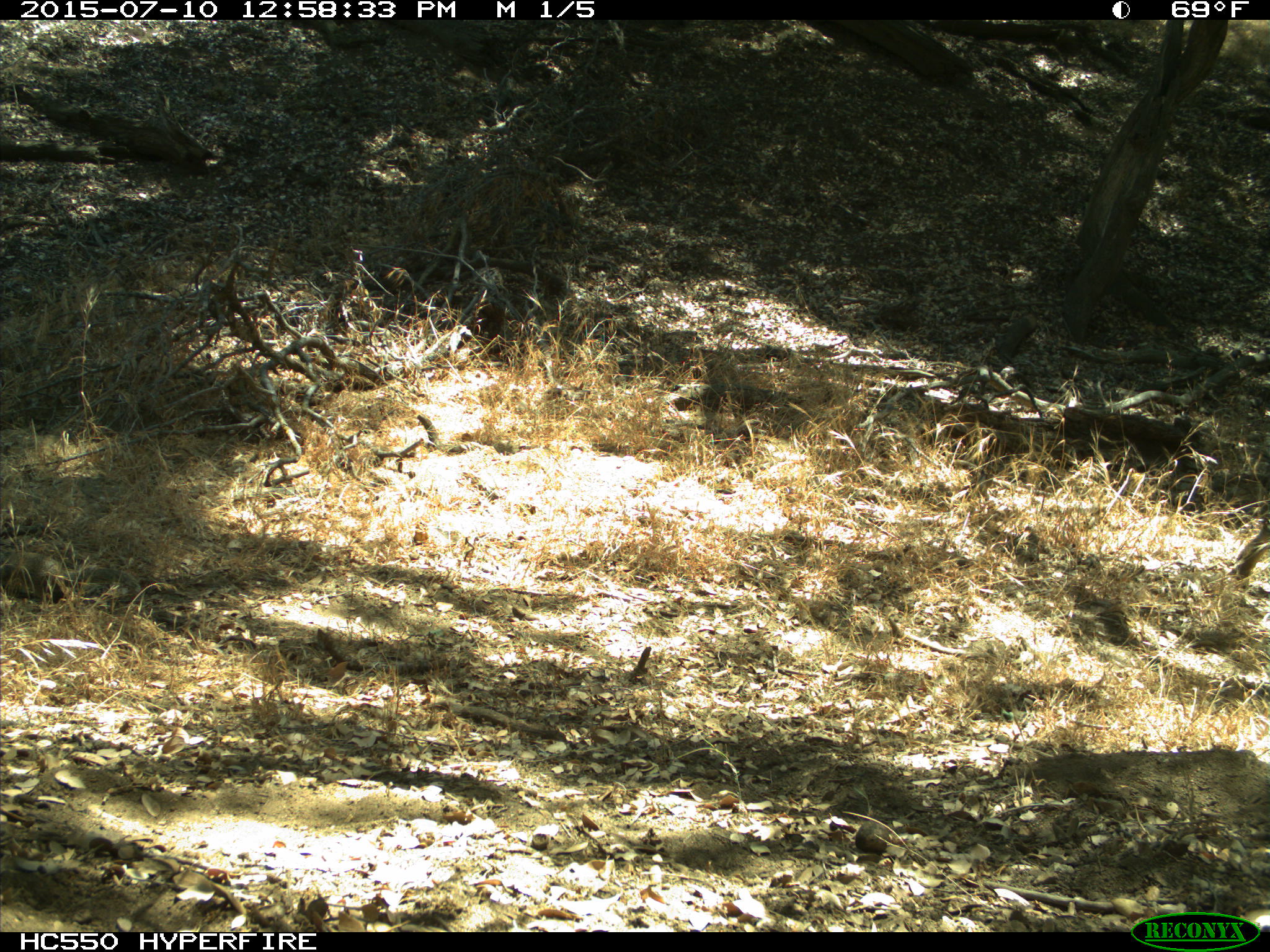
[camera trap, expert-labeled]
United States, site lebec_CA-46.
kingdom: Animalia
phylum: Chordata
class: Mammalia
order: Rodentia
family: Sciuridae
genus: Otospermophilus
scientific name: Otospermophilus beecheyi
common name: california ground squirrel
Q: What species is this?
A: Otospermophilus beecheyi (california ground squirrel).